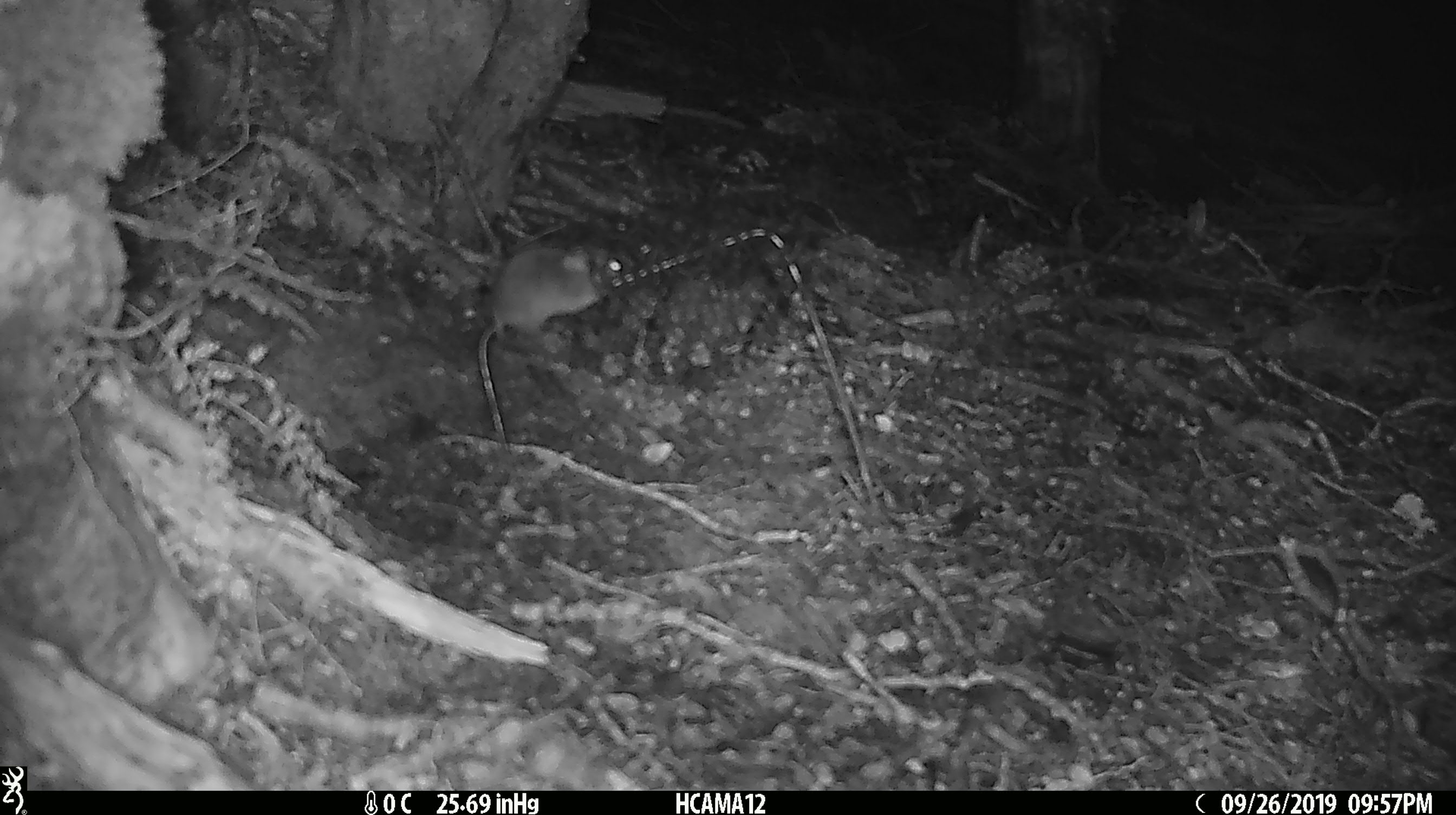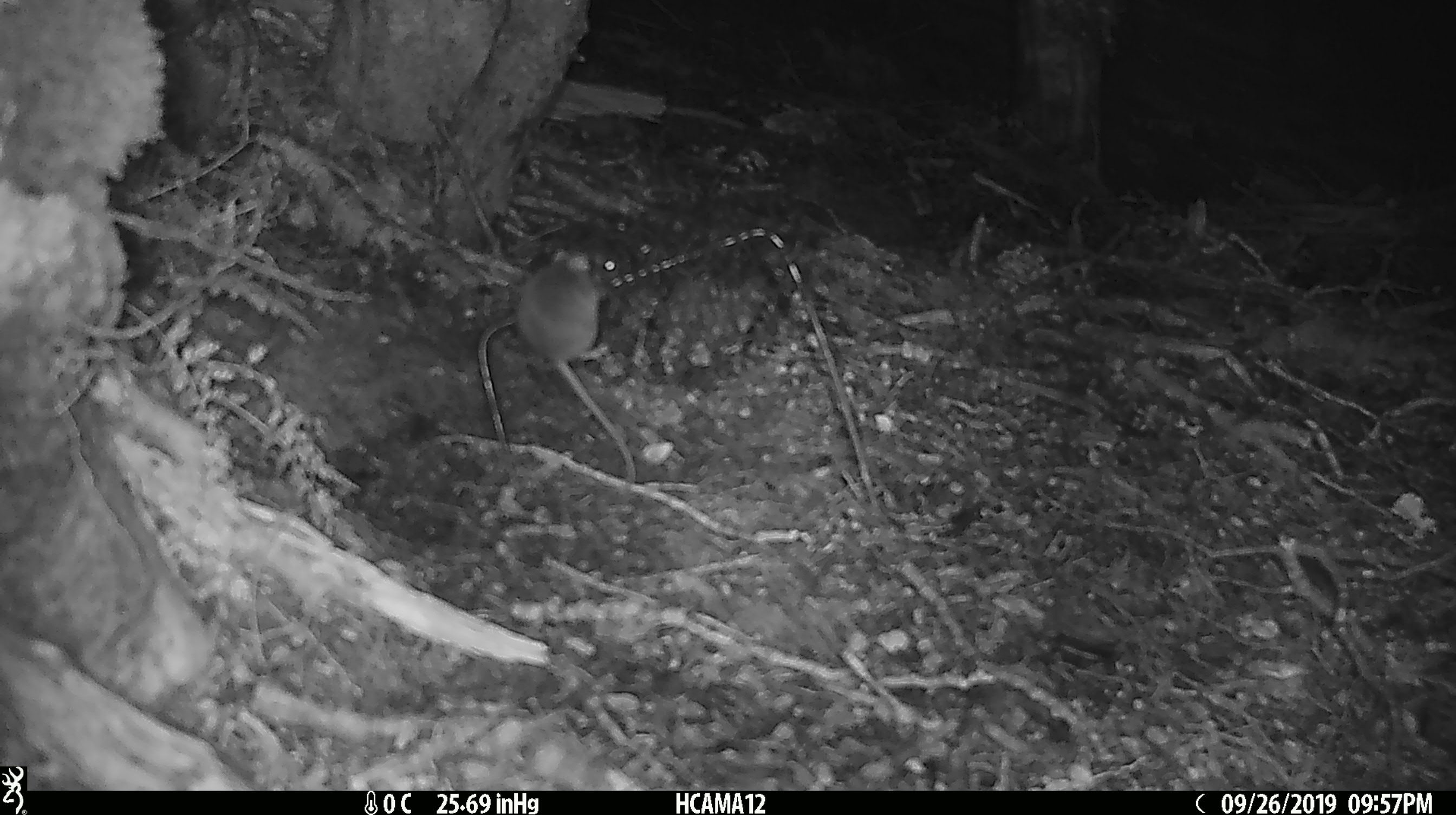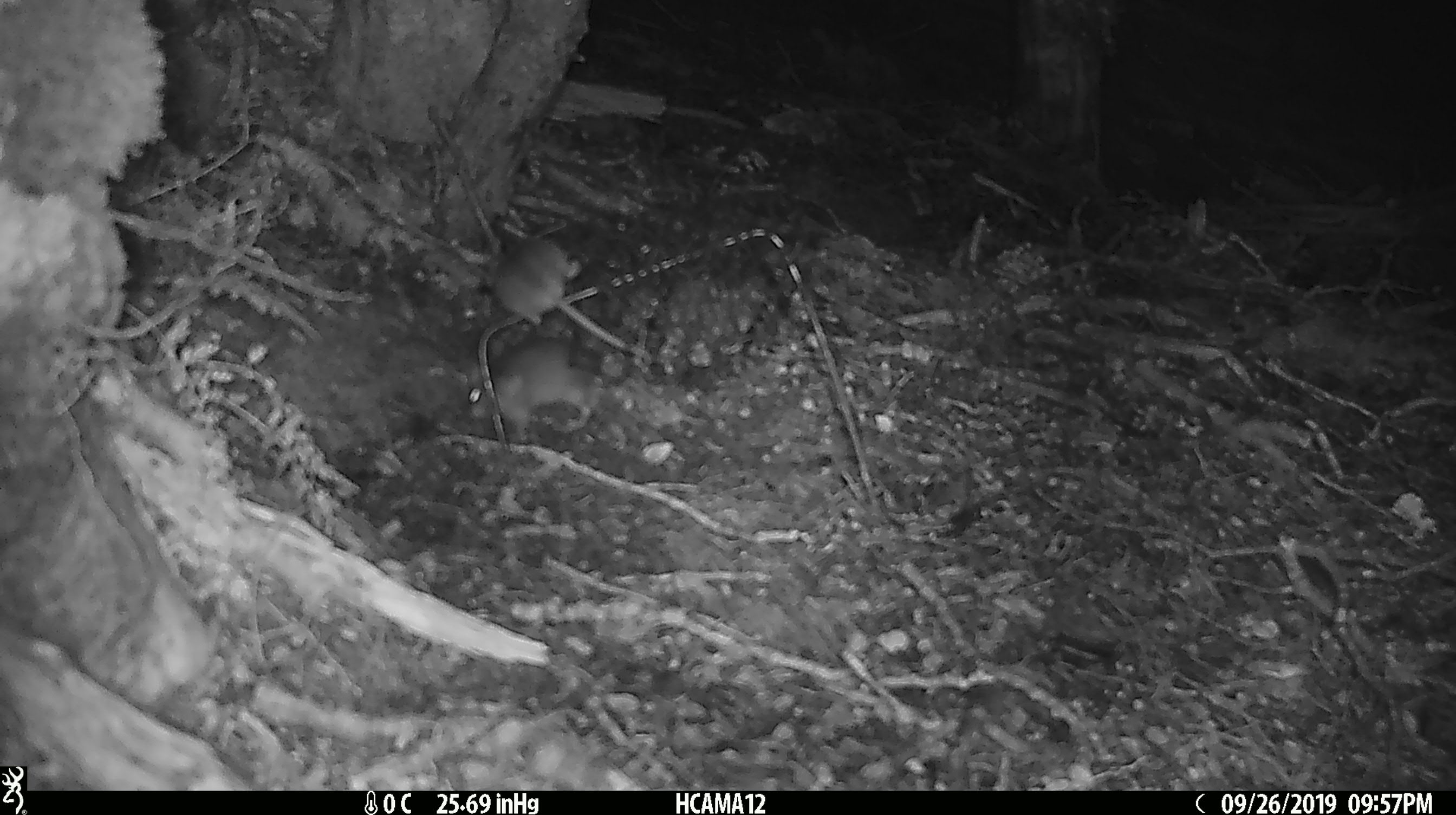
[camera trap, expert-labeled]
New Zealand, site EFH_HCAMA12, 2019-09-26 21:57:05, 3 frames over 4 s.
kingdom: Animalia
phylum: Chordata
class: Mammalia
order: Rodentia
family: Muridae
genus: Mus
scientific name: Mus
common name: mouse